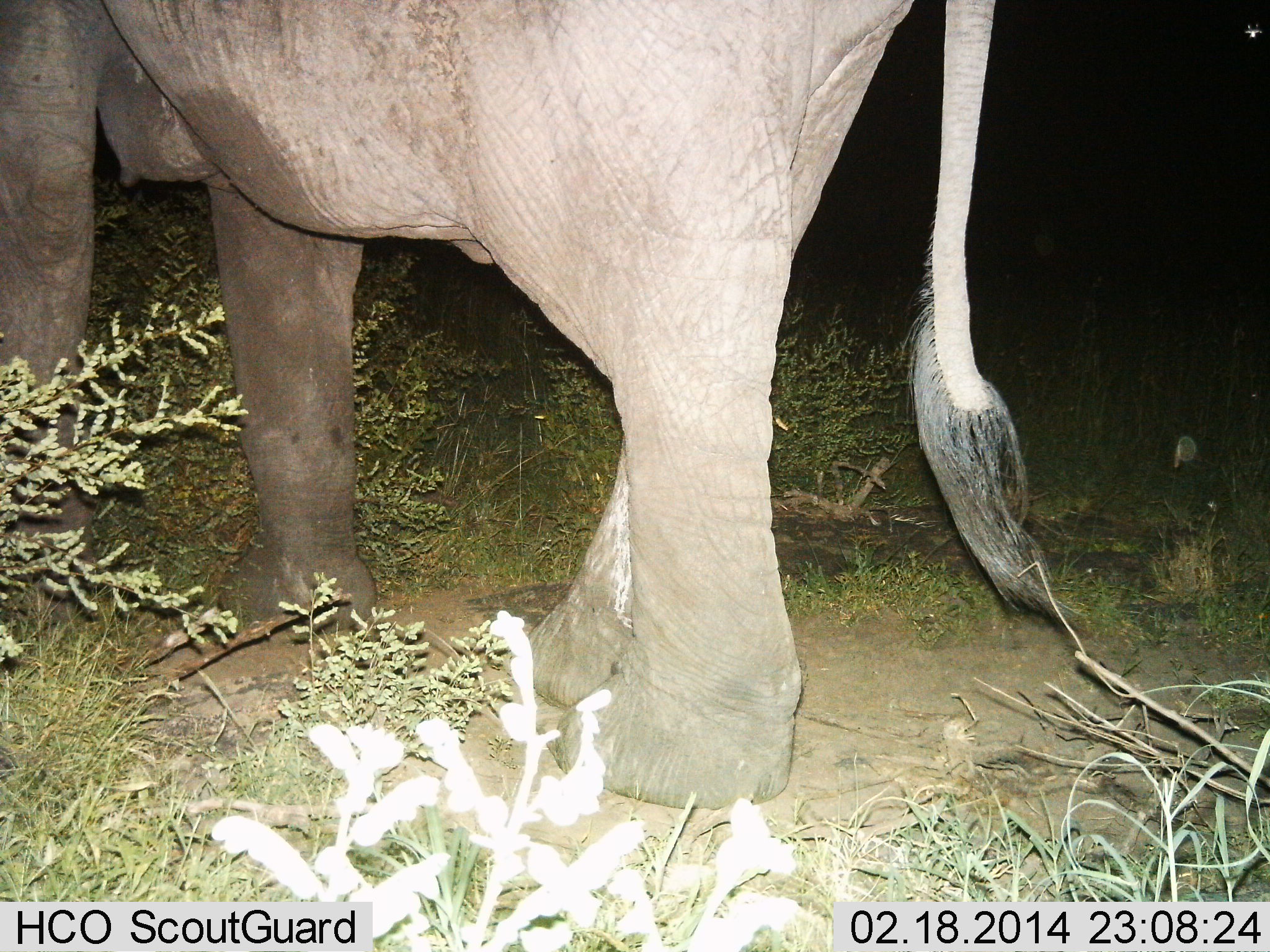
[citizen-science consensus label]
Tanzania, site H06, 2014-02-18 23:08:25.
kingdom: Animalia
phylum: Chordata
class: Mammalia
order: Proboscidea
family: Elephantidae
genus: Loxodonta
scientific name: Loxodonta africana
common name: african bush elephant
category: elephant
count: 1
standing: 50%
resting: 0%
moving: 50%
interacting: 0%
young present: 10%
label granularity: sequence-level